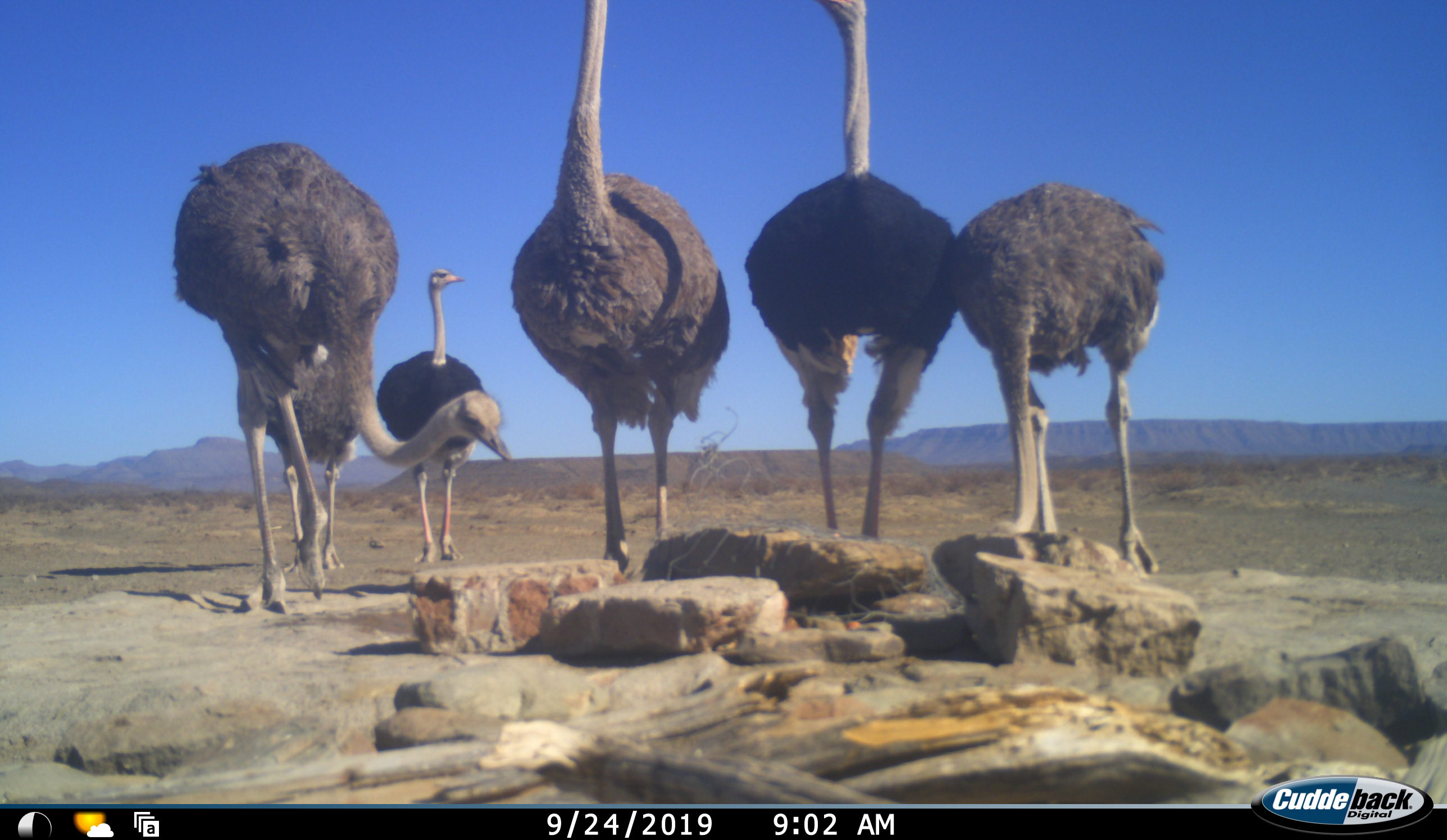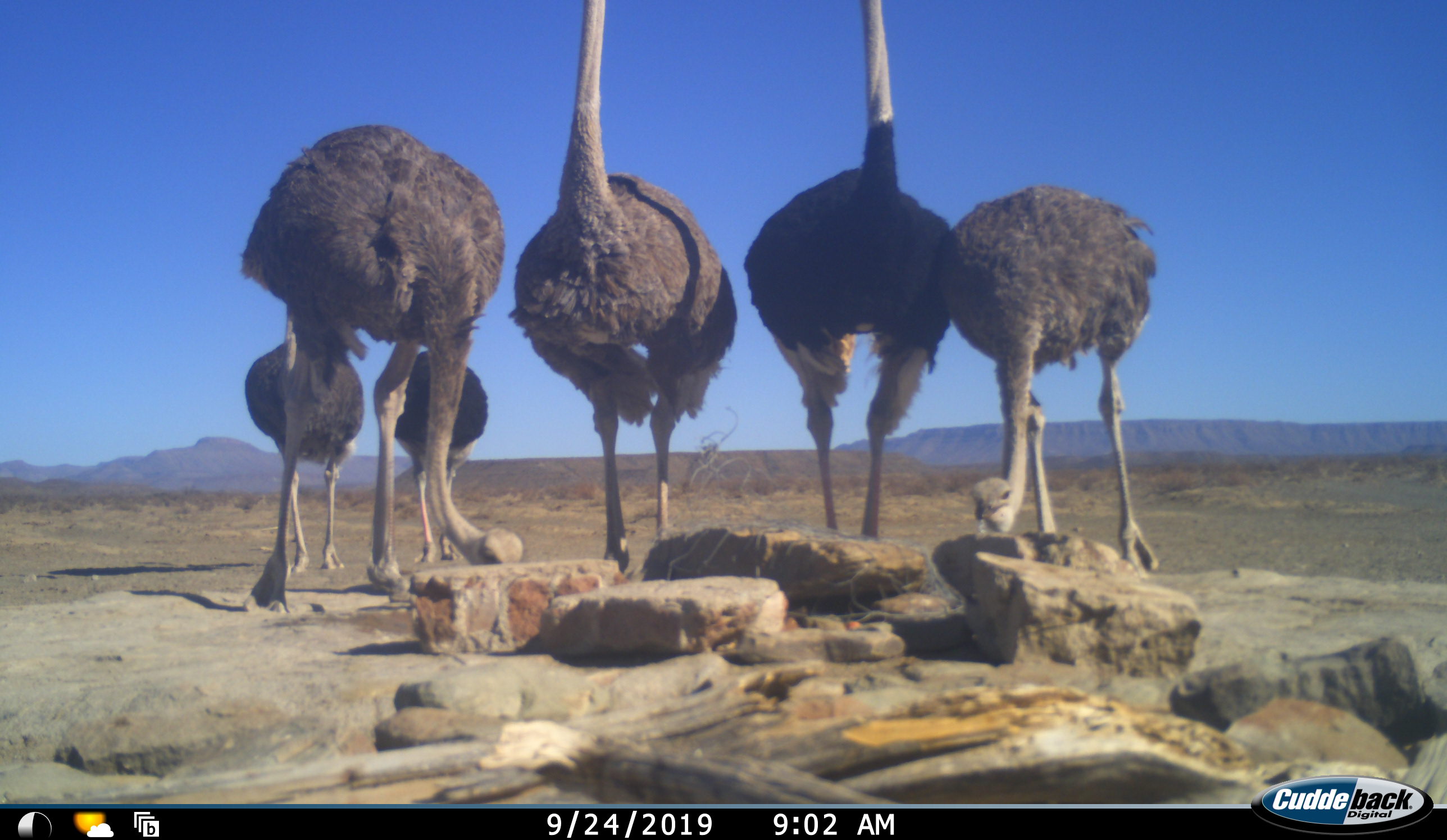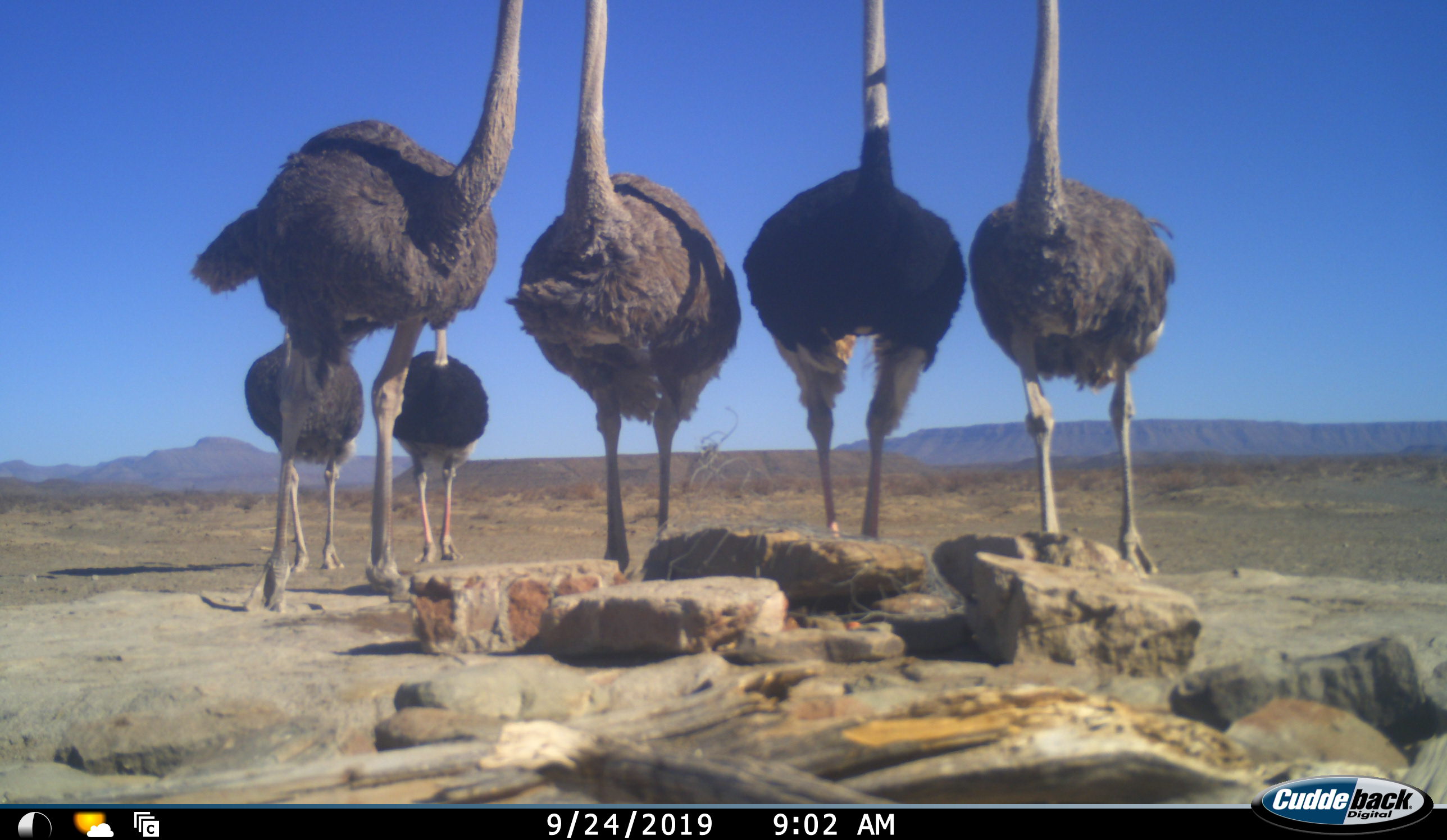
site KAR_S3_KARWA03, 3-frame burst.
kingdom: Animalia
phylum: Chordata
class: Aves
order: Struthioniformes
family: Struthionidae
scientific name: Struthionidae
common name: ostrich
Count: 6.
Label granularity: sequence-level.